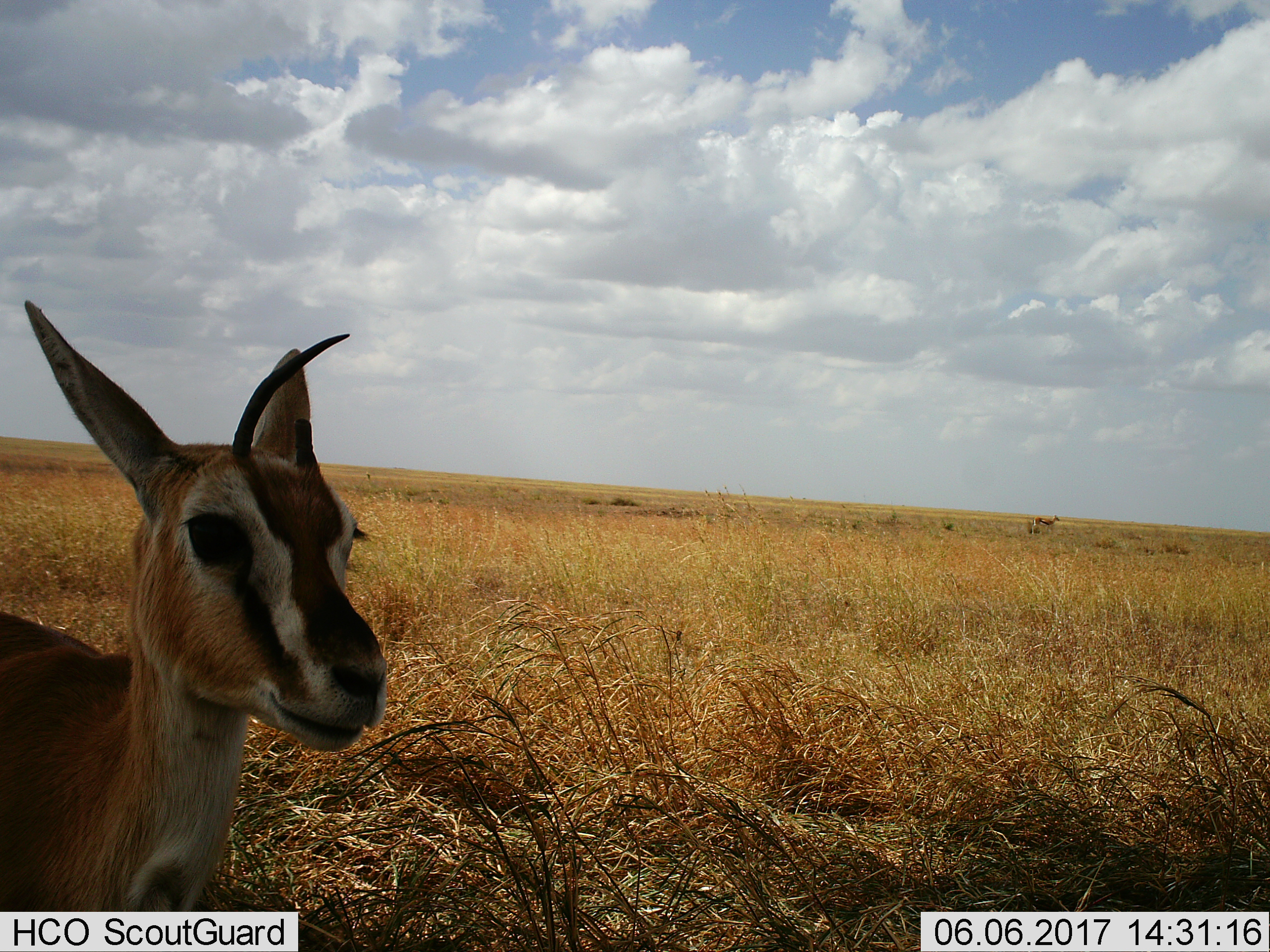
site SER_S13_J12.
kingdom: Animalia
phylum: Chordata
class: Mammalia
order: Artiodactyla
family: Bovidae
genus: Eudorcas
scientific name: Eudorcas thomsonii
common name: thomson's gazelle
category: gazellethomsons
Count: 1.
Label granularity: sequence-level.